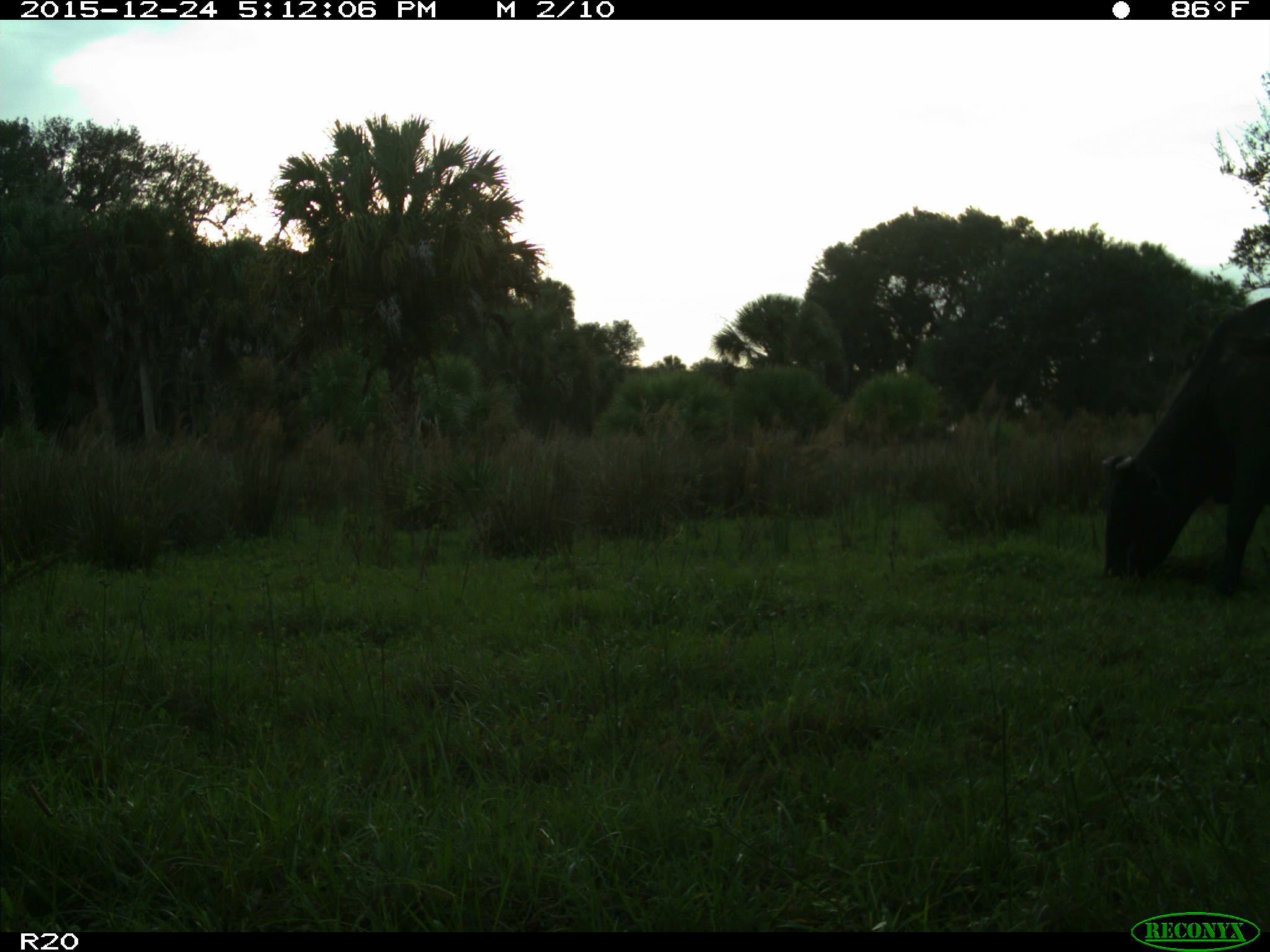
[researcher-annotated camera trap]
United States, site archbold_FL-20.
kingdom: Animalia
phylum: Chordata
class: Mammalia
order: Artiodactyla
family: Bovidae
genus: Bos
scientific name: Bos taurus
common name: domestic cow